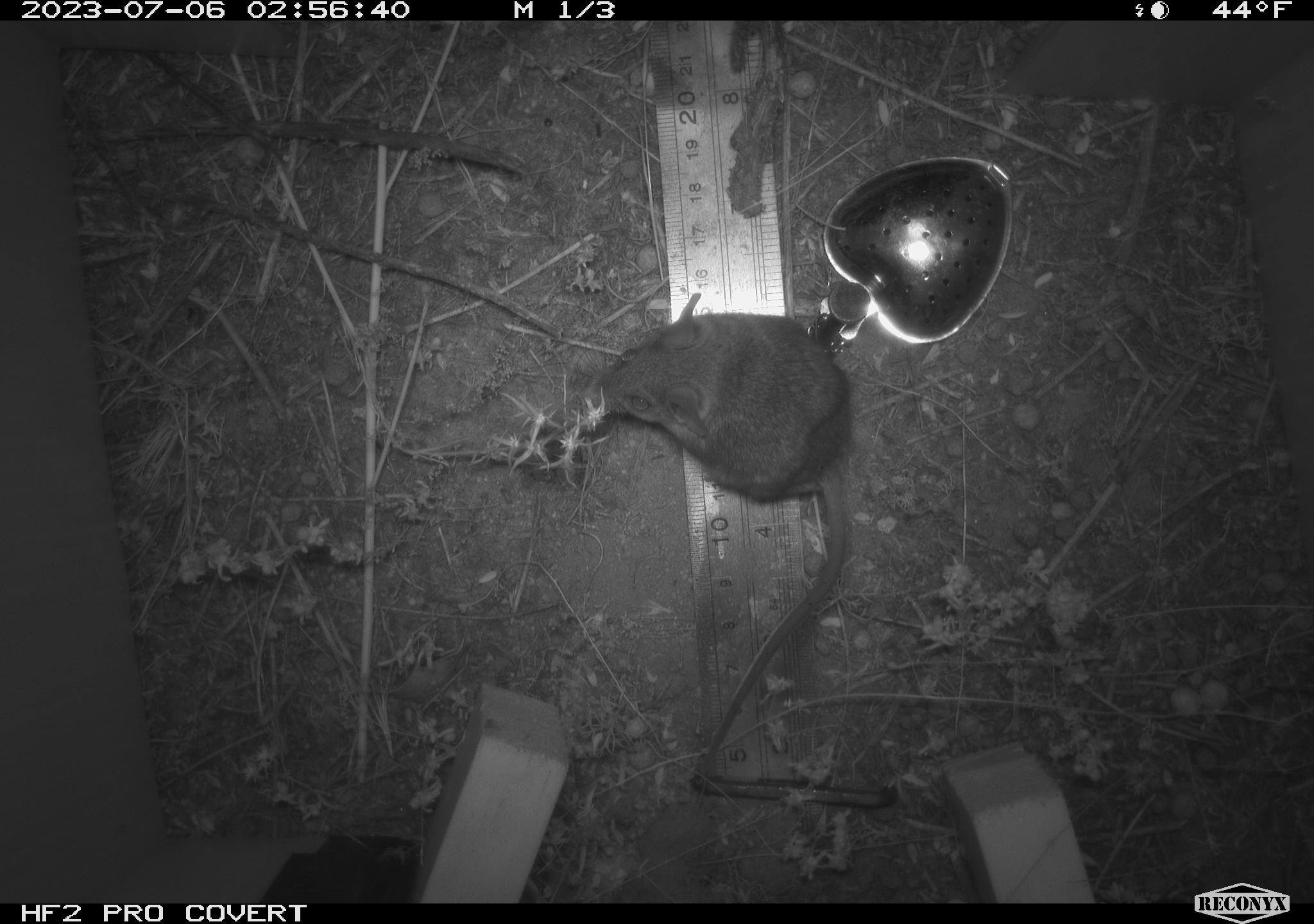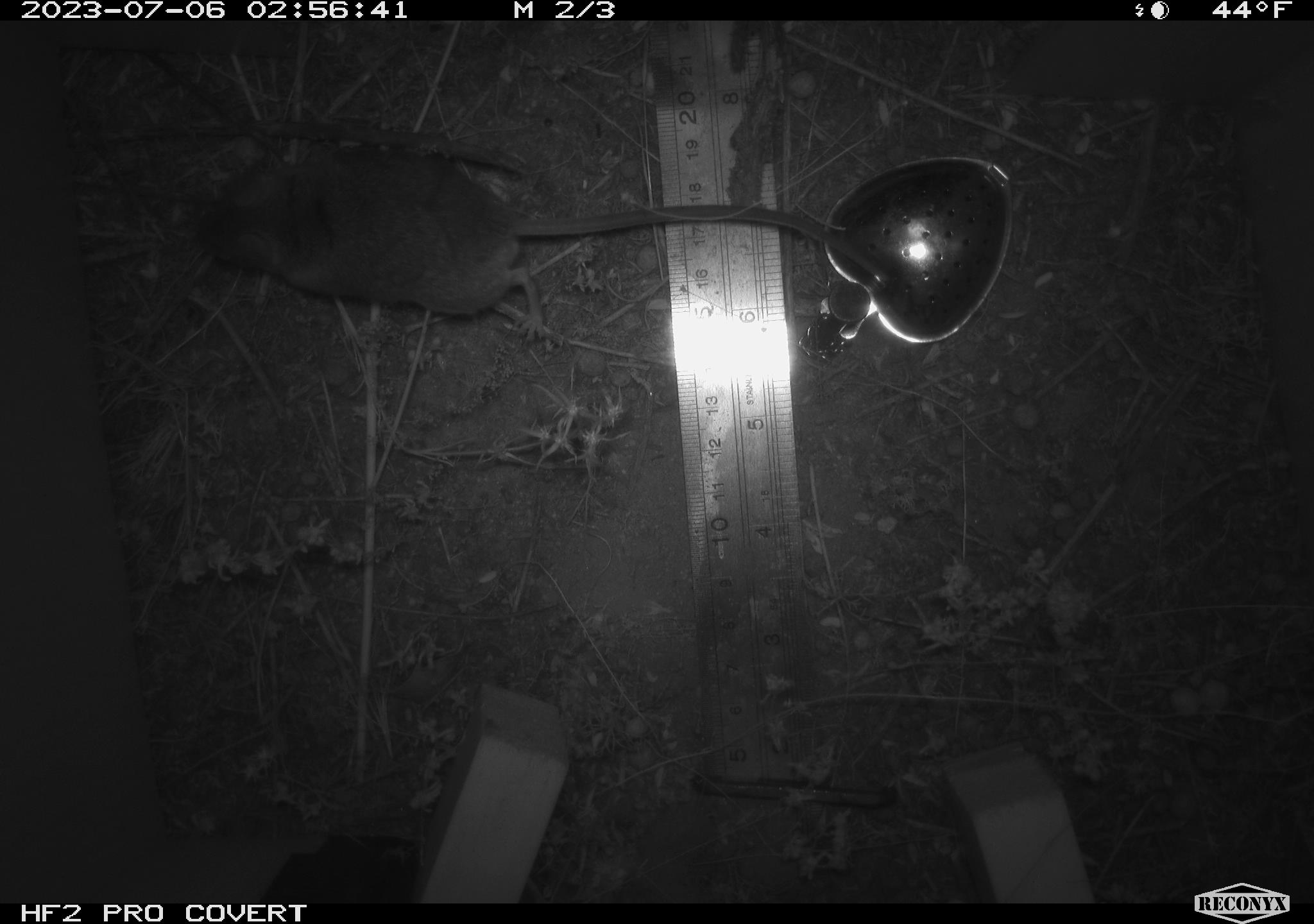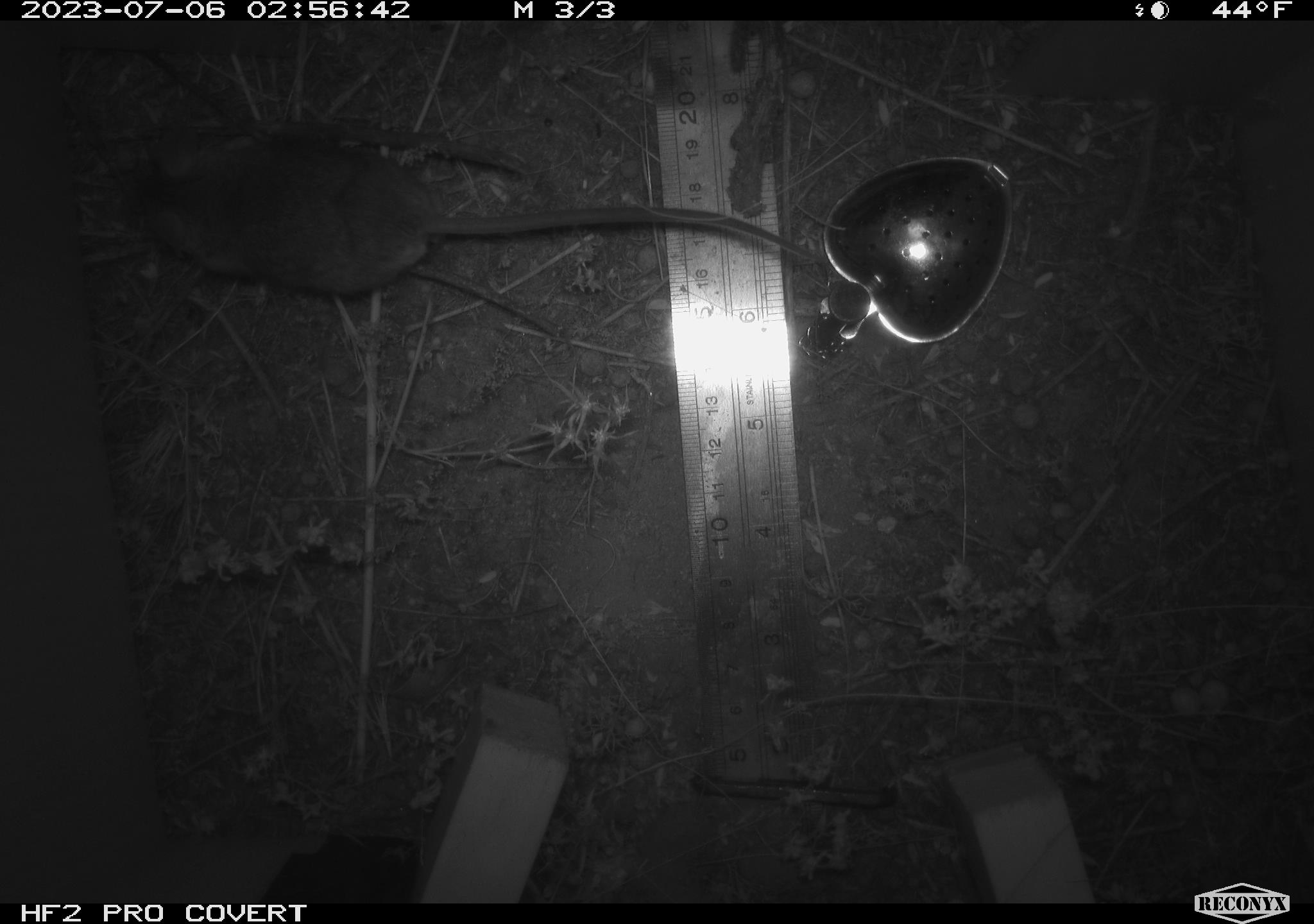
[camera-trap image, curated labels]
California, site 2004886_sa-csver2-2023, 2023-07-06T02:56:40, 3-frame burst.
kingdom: Animalia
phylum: Chordata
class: Mammalia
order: Rodentia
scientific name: Rodentia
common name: mouse species